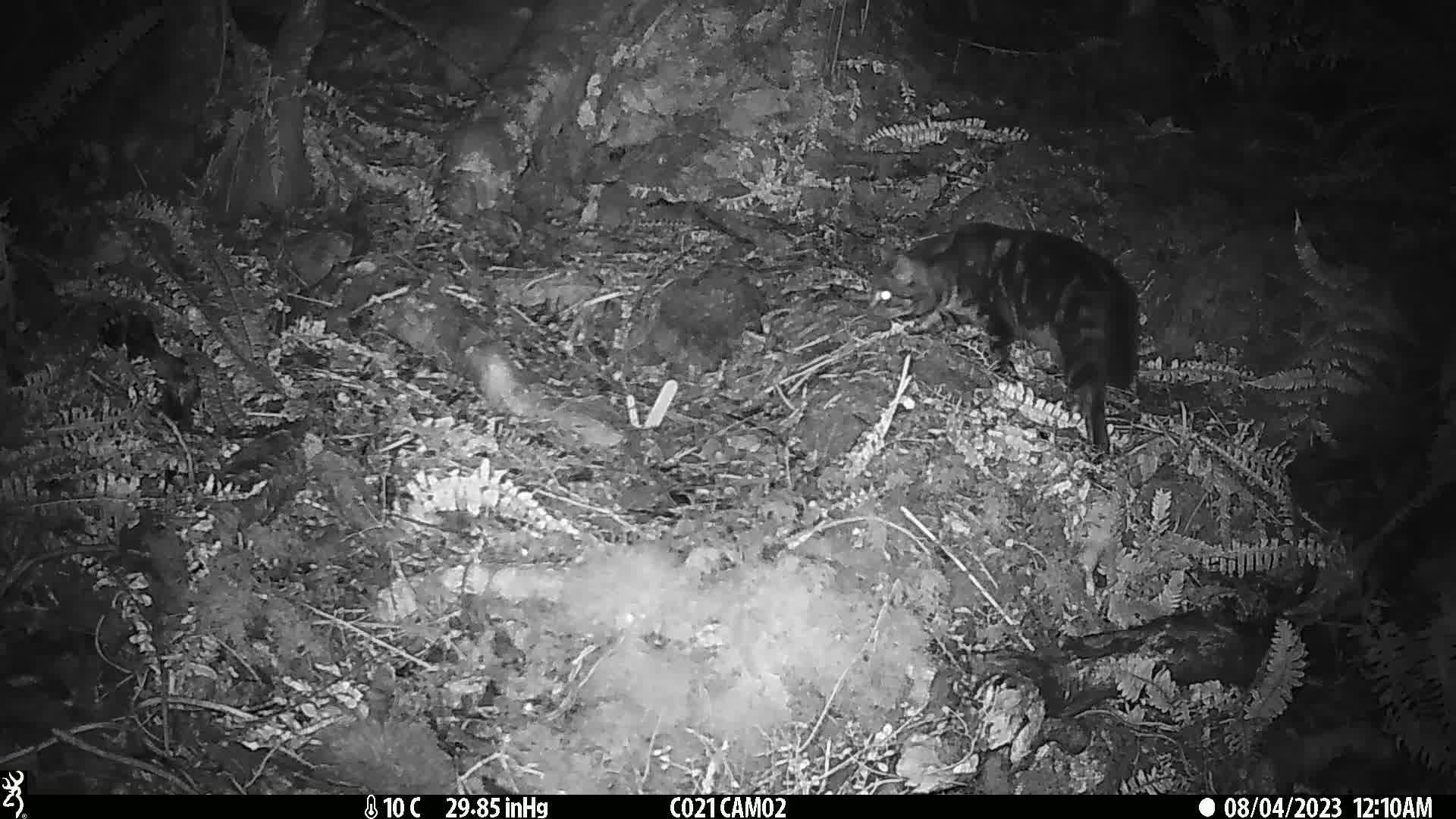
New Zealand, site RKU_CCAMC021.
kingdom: Animalia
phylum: Chordata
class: Mammalia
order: Carnivora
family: Felidae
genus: Felis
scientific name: Felis catus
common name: domestic cat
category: cat